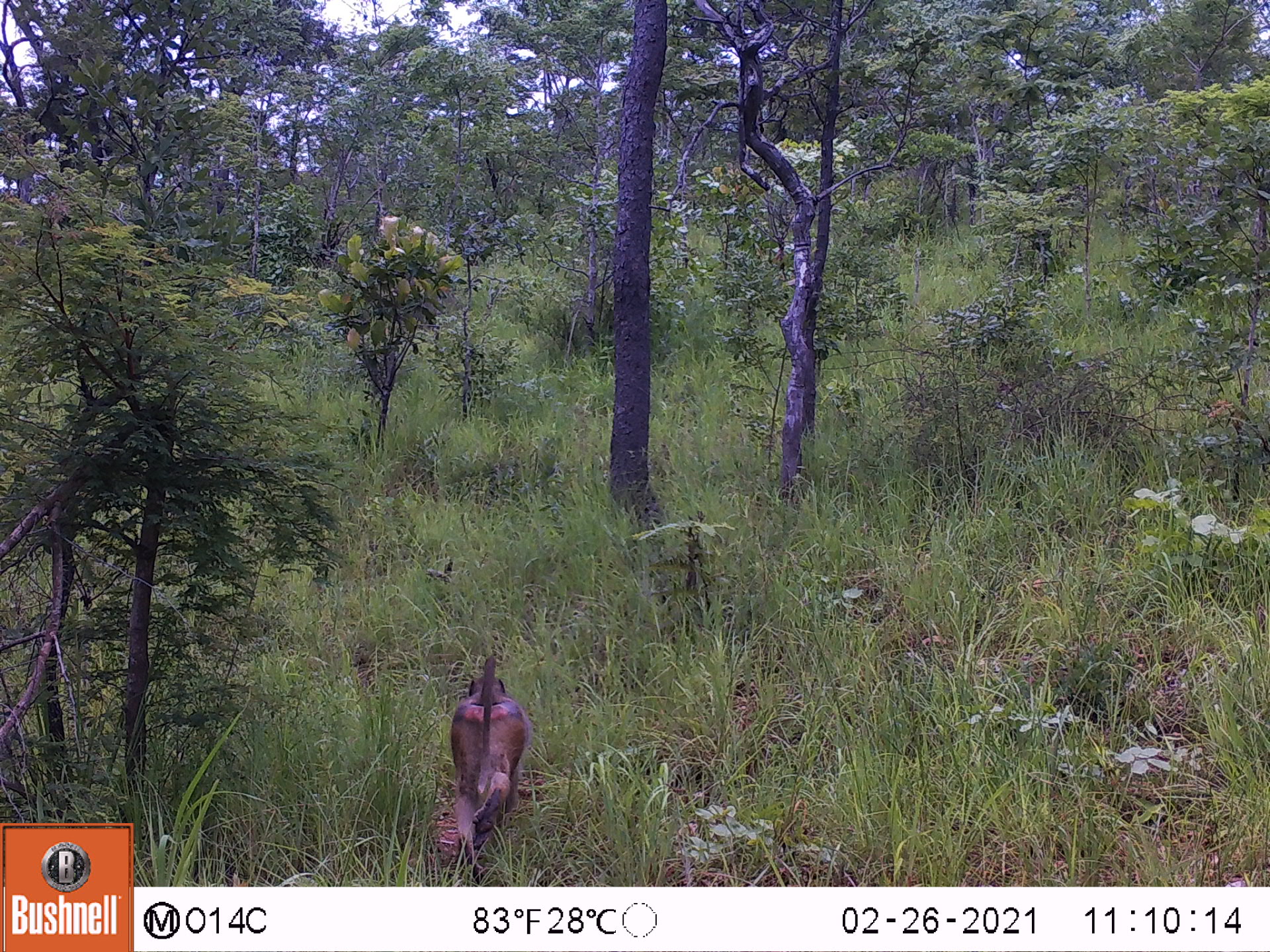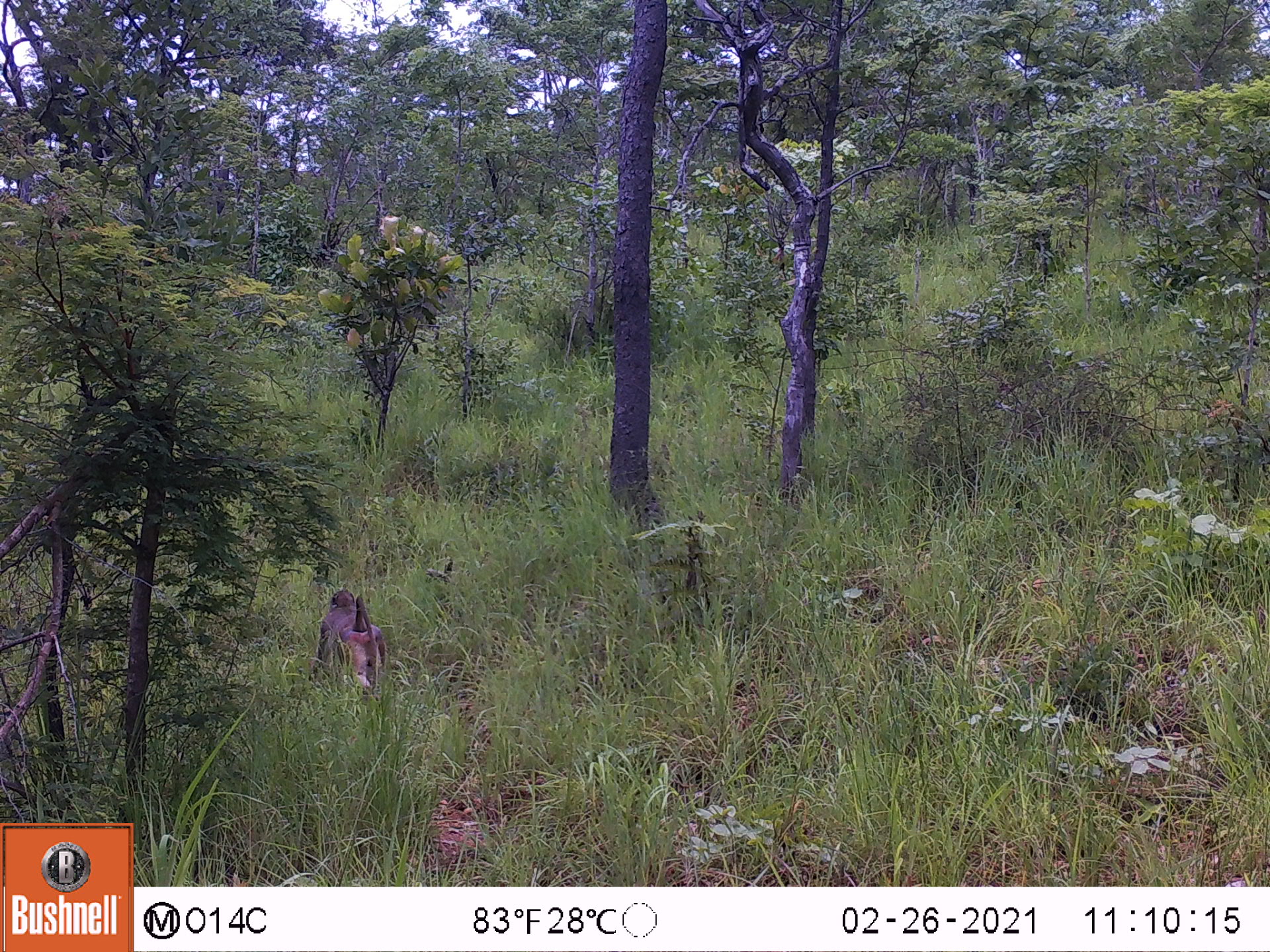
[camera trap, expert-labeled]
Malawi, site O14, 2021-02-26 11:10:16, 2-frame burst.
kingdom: Animalia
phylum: Chordata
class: Mammalia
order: Primates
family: Cercopithecidae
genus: Papio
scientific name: Papio cynocephalus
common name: yellow baboon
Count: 1.